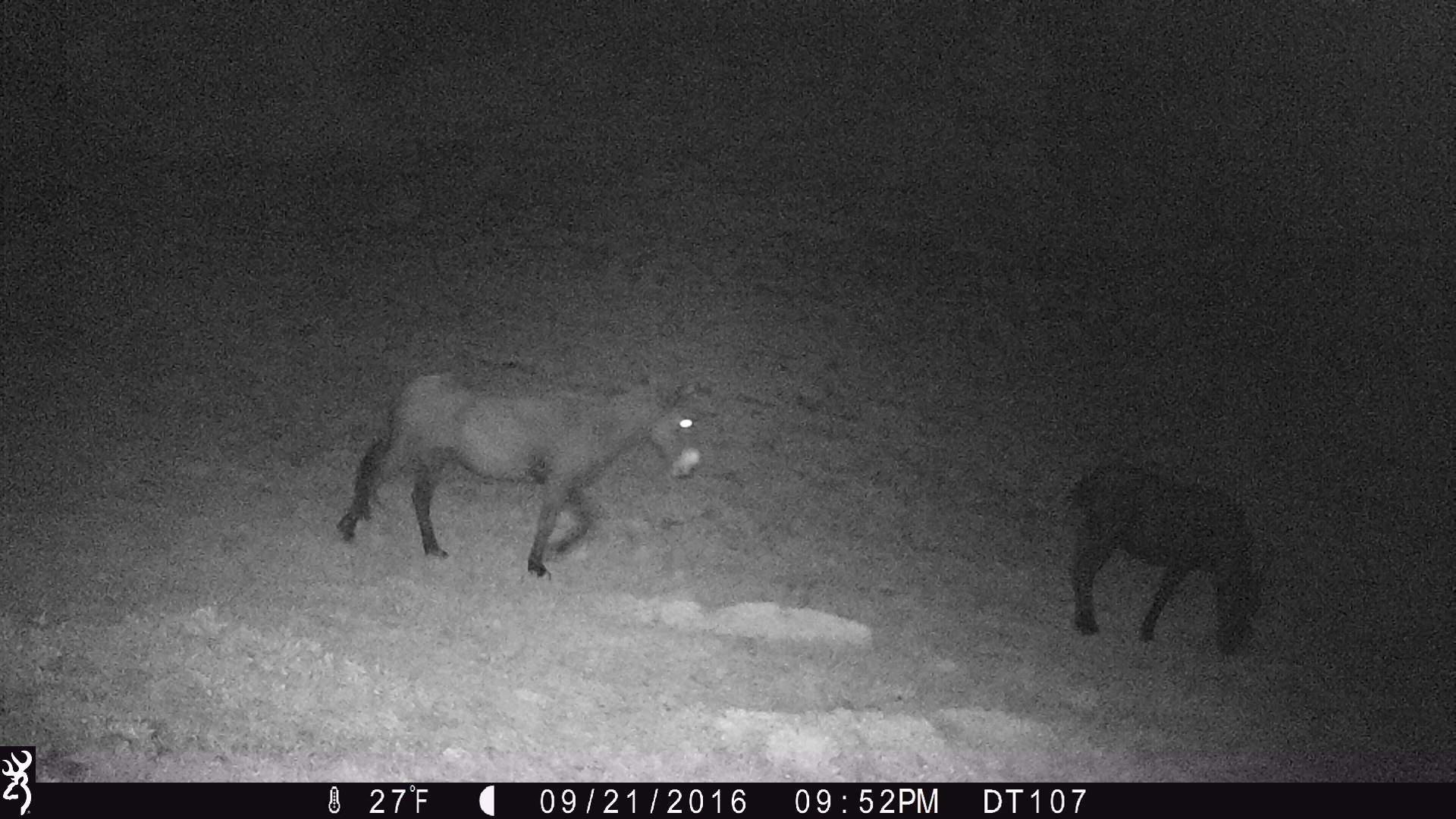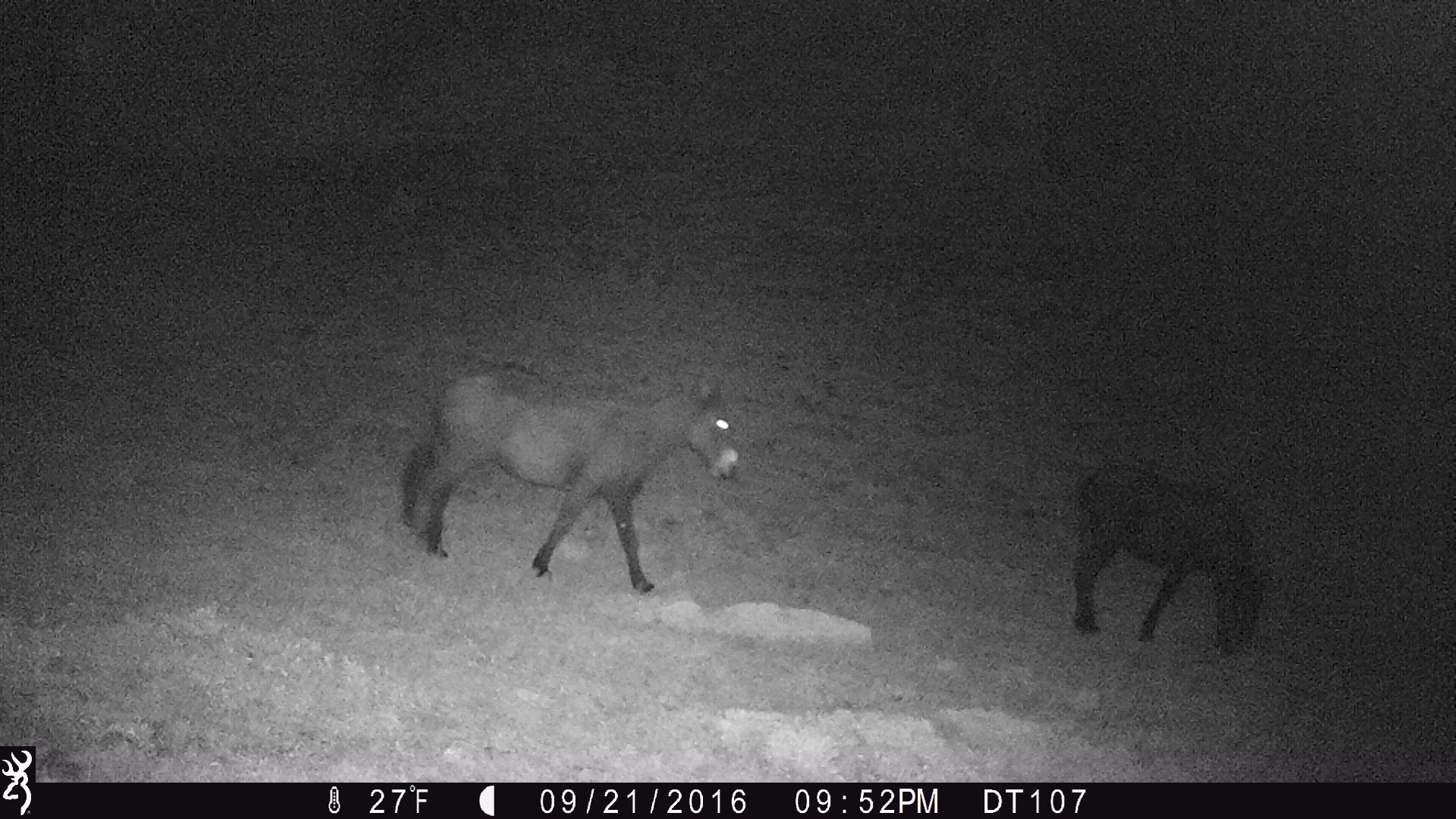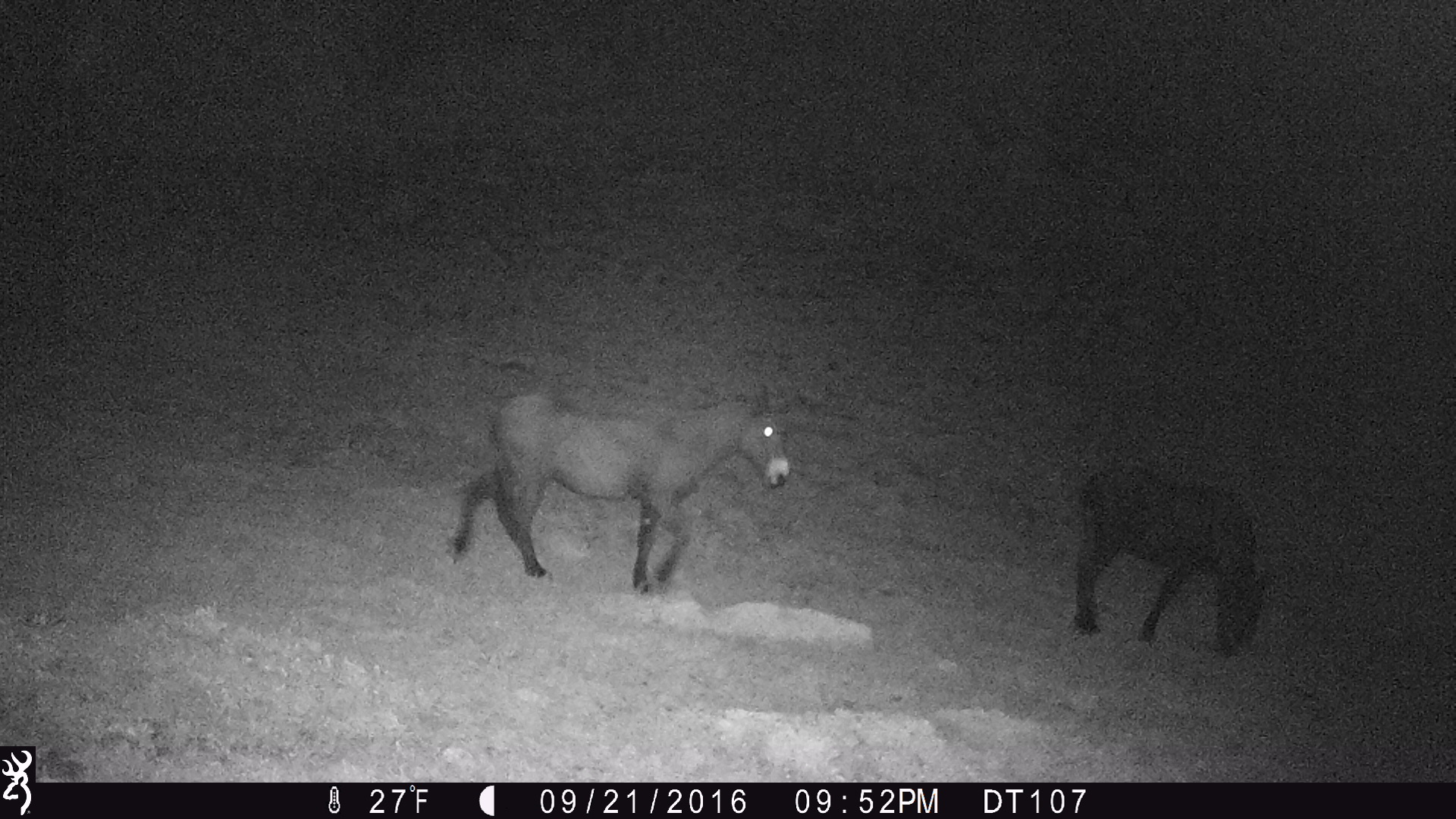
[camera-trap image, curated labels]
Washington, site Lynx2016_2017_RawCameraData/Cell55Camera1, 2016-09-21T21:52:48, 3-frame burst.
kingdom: Animalia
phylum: Chordata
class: Mammalia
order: Perissodactyla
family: Equidae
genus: Equus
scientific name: Equus caballus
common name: domestic horse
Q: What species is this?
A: Domestic horse (Equus caballus).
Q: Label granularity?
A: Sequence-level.